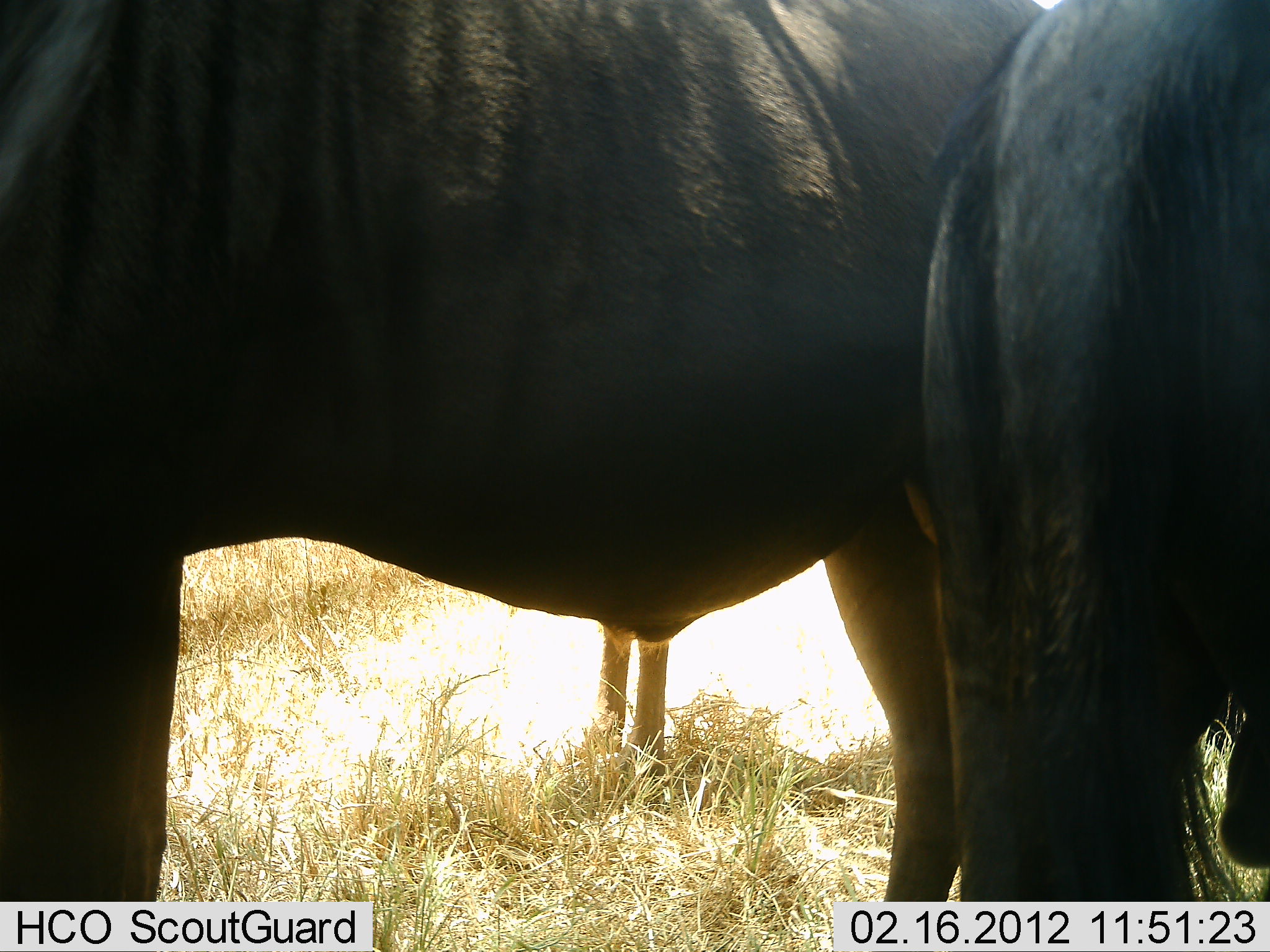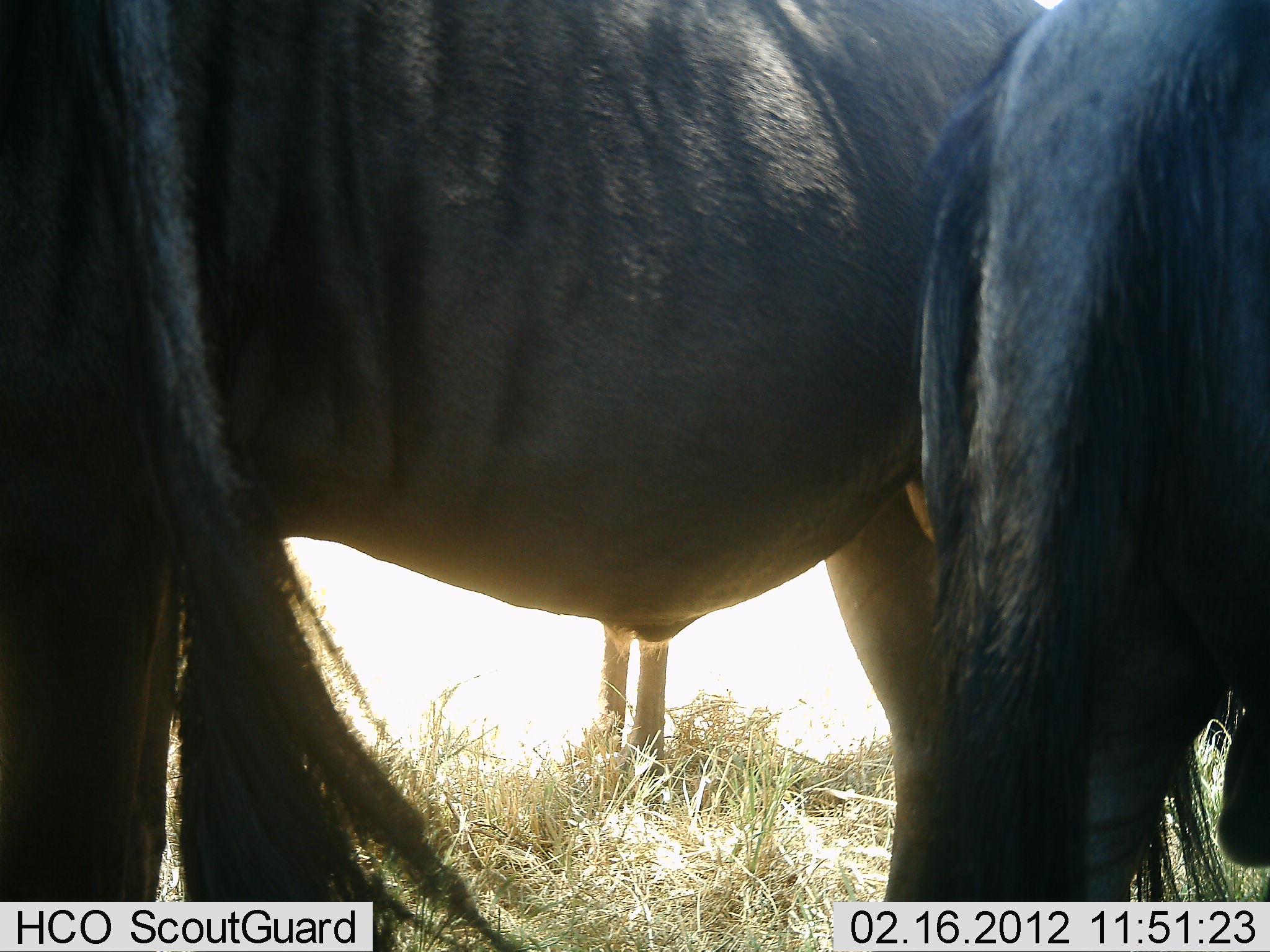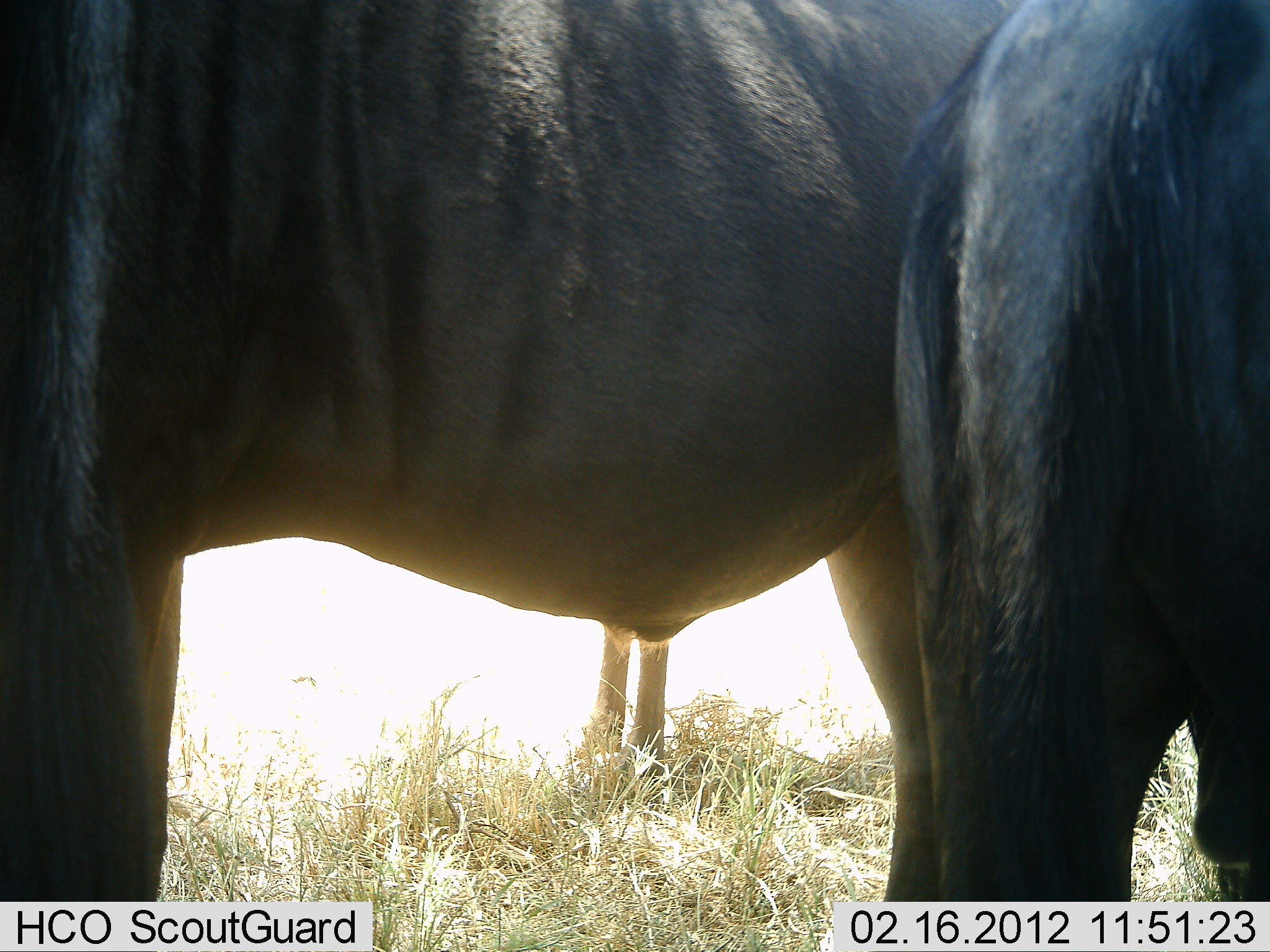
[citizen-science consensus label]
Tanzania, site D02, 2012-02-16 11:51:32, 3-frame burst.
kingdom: Animalia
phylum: Chordata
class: Mammalia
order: Artiodactyla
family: Bovidae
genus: Connochaetes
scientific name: Connochaetes taurinus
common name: blue wildebeest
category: wildebeest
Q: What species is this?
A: Wildebeest (blue wildebeest) (Connochaetes taurinus).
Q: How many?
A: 3.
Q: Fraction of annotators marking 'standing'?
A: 95%.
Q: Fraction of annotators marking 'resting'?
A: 10%.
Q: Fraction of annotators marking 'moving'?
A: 0%.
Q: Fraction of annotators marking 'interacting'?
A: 0%.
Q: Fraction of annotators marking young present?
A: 0%.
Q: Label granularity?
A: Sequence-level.